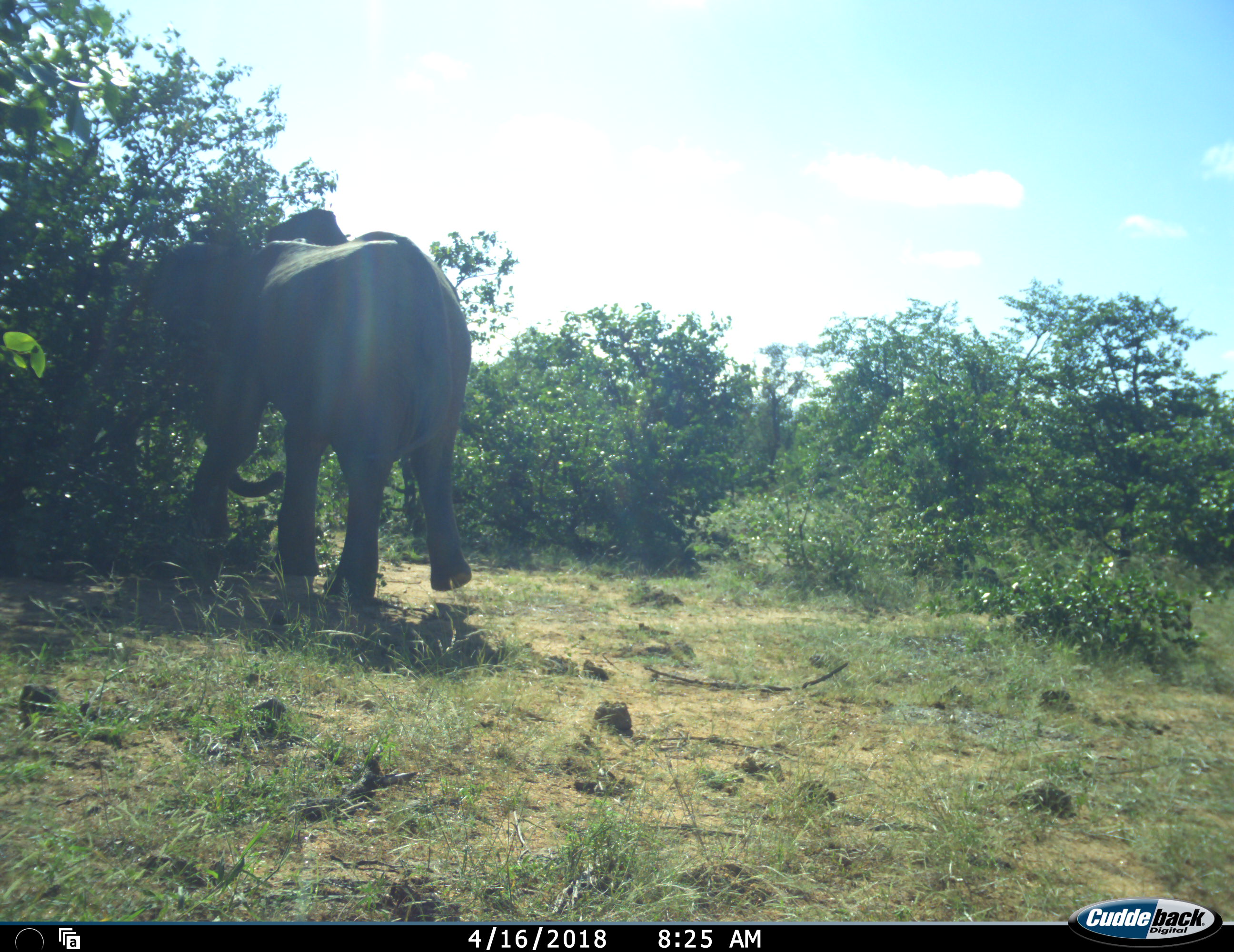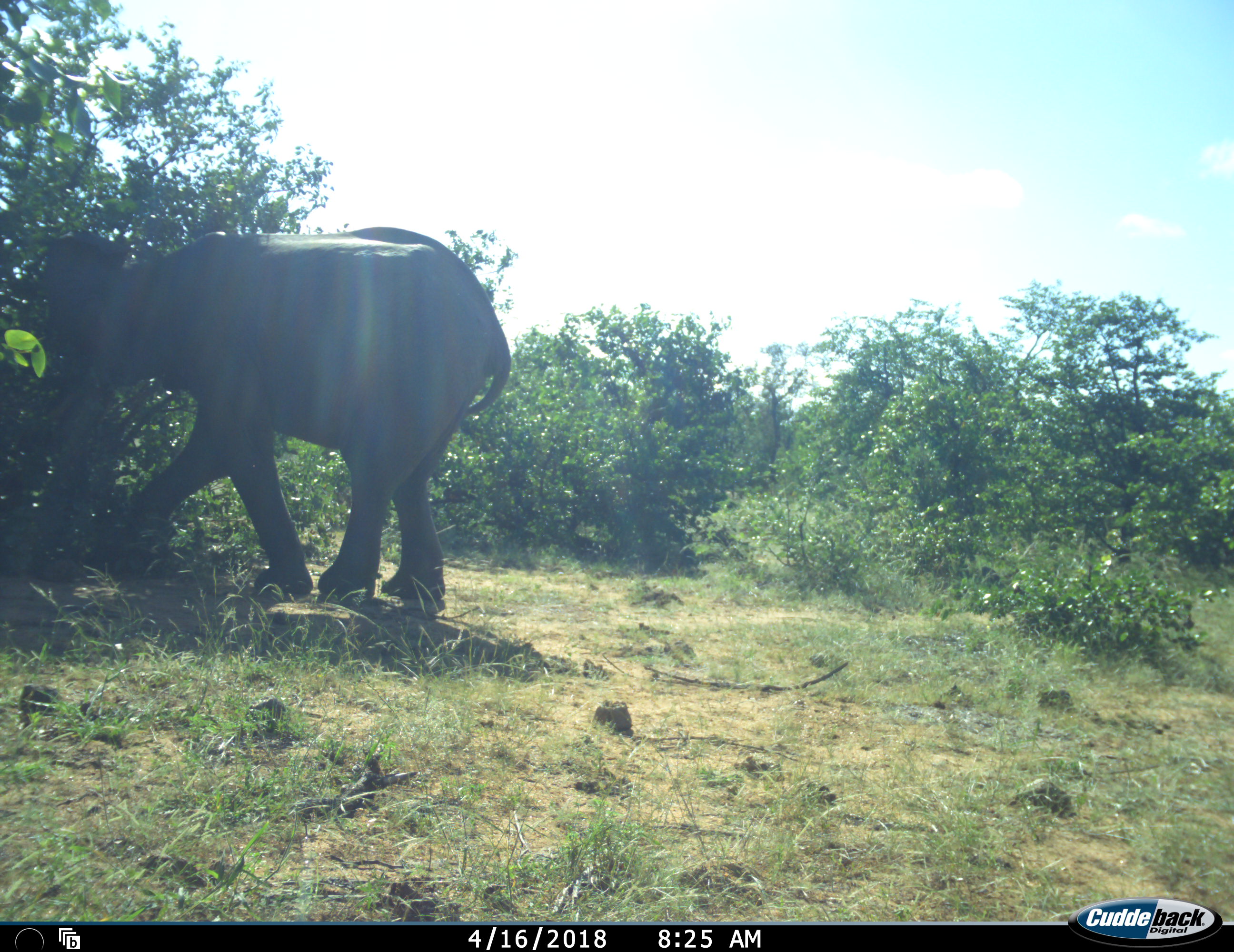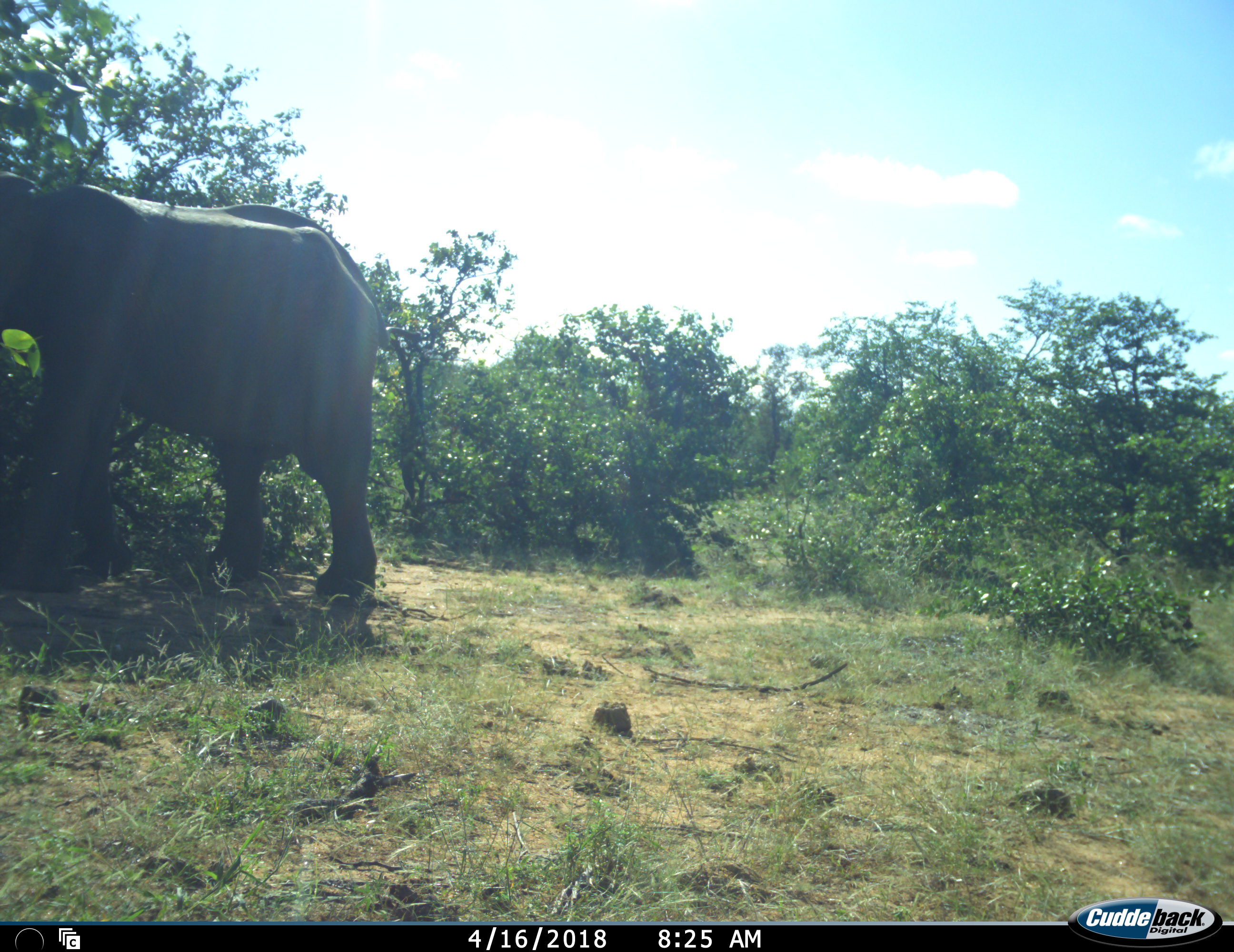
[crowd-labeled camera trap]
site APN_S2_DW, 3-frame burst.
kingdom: Animalia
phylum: Chordata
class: Mammalia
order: Proboscidea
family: Elephantidae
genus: Loxodonta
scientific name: Loxodonta africana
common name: african bush elephant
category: elephant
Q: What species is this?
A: Elephant (african bush elephant) (Loxodonta africana).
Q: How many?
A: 1.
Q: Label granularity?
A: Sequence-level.